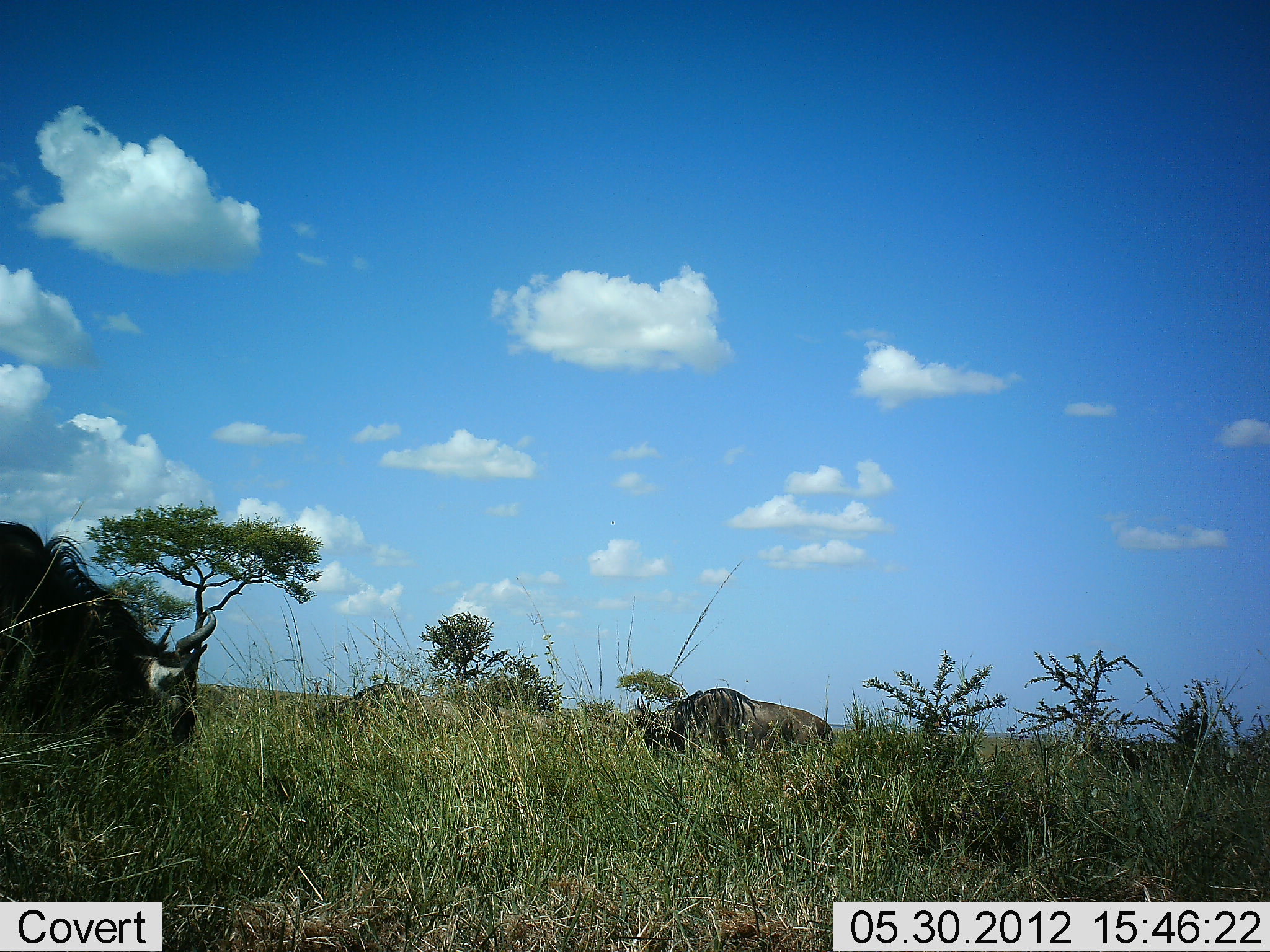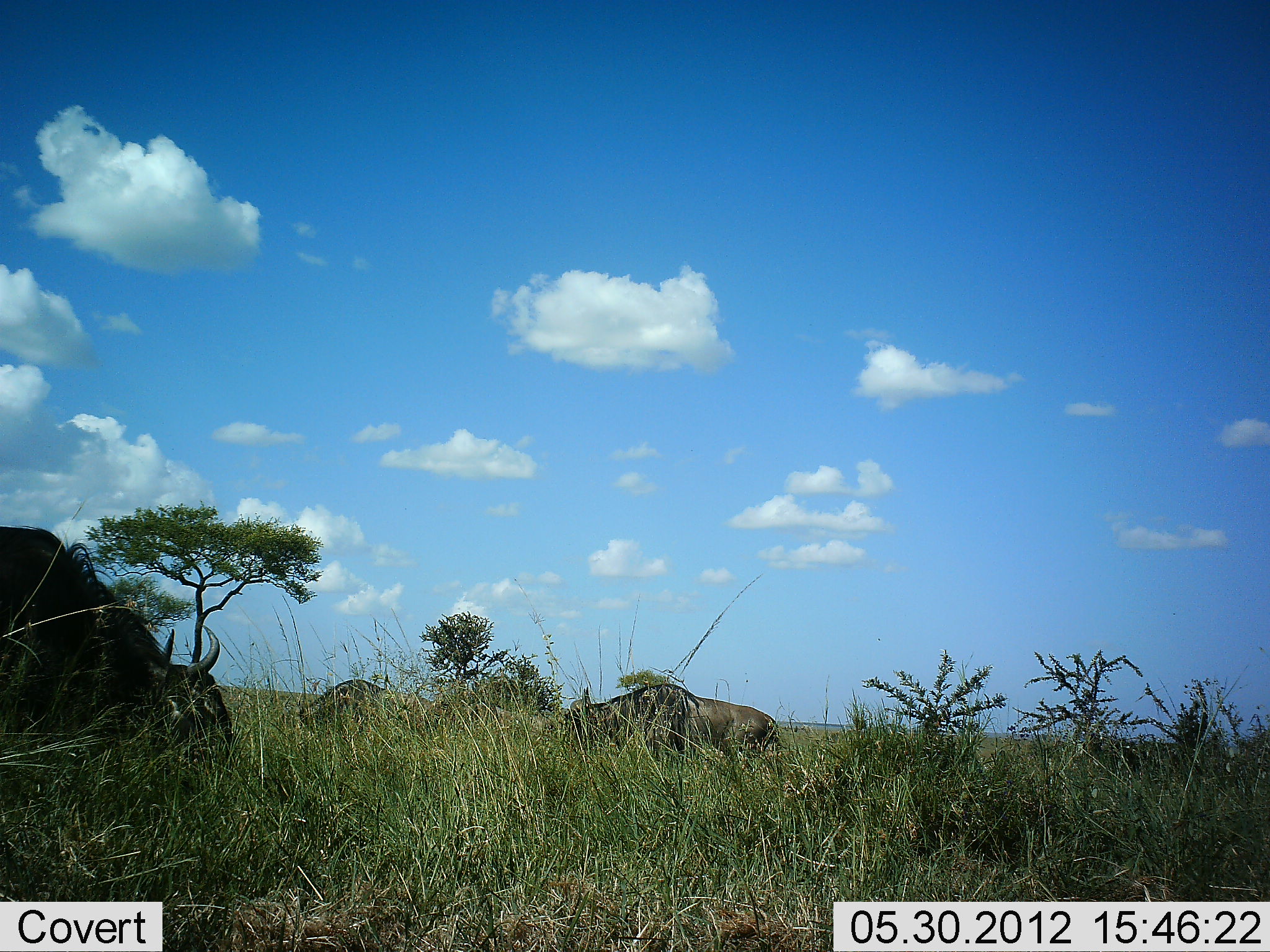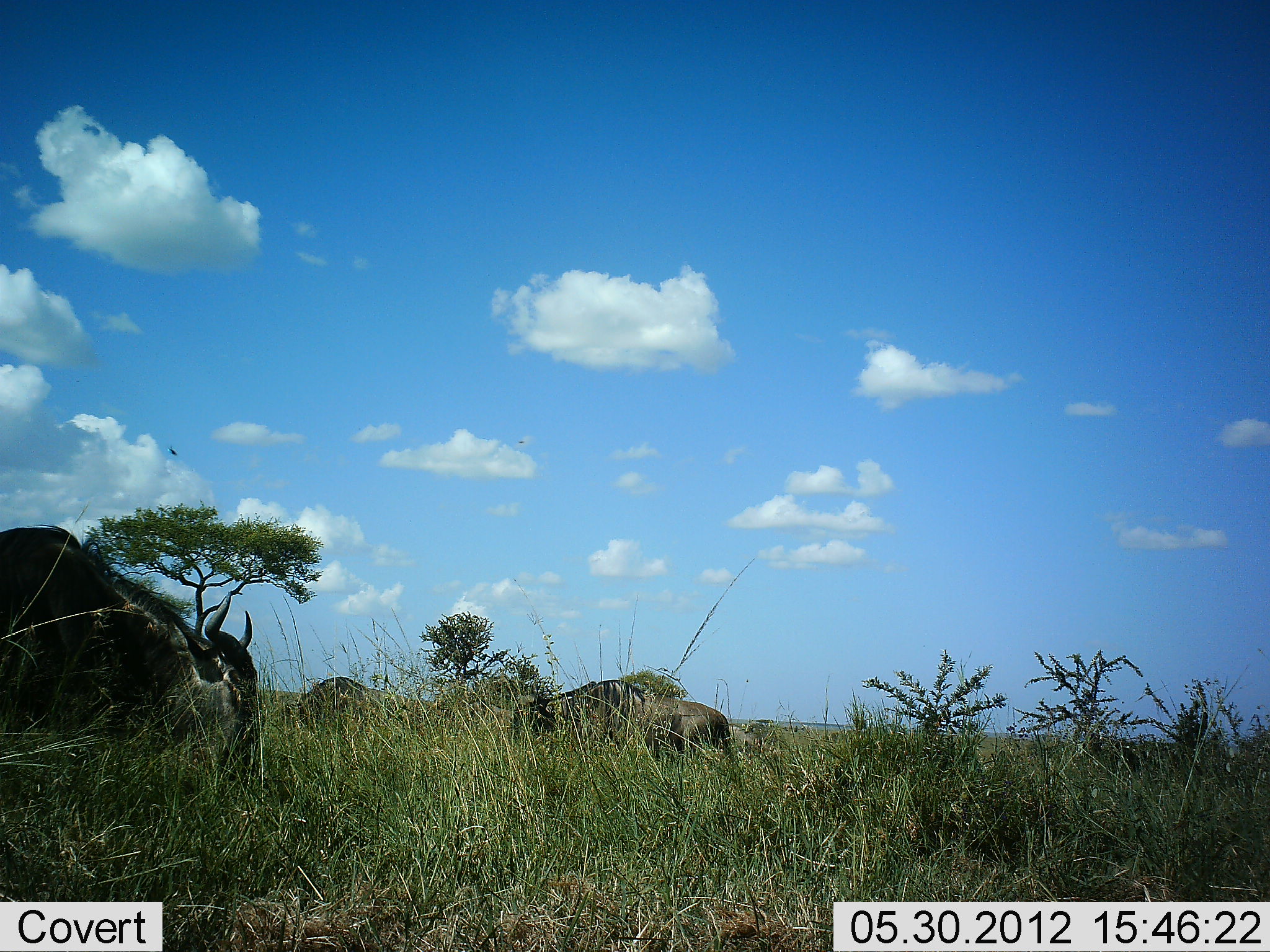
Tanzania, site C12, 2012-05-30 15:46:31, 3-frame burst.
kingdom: Animalia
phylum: Chordata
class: Mammalia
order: Artiodactyla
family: Bovidae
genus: Connochaetes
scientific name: Connochaetes taurinus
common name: blue wildebeest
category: wildebeest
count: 3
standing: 40%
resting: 0%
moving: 70%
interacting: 0%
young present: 0%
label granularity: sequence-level